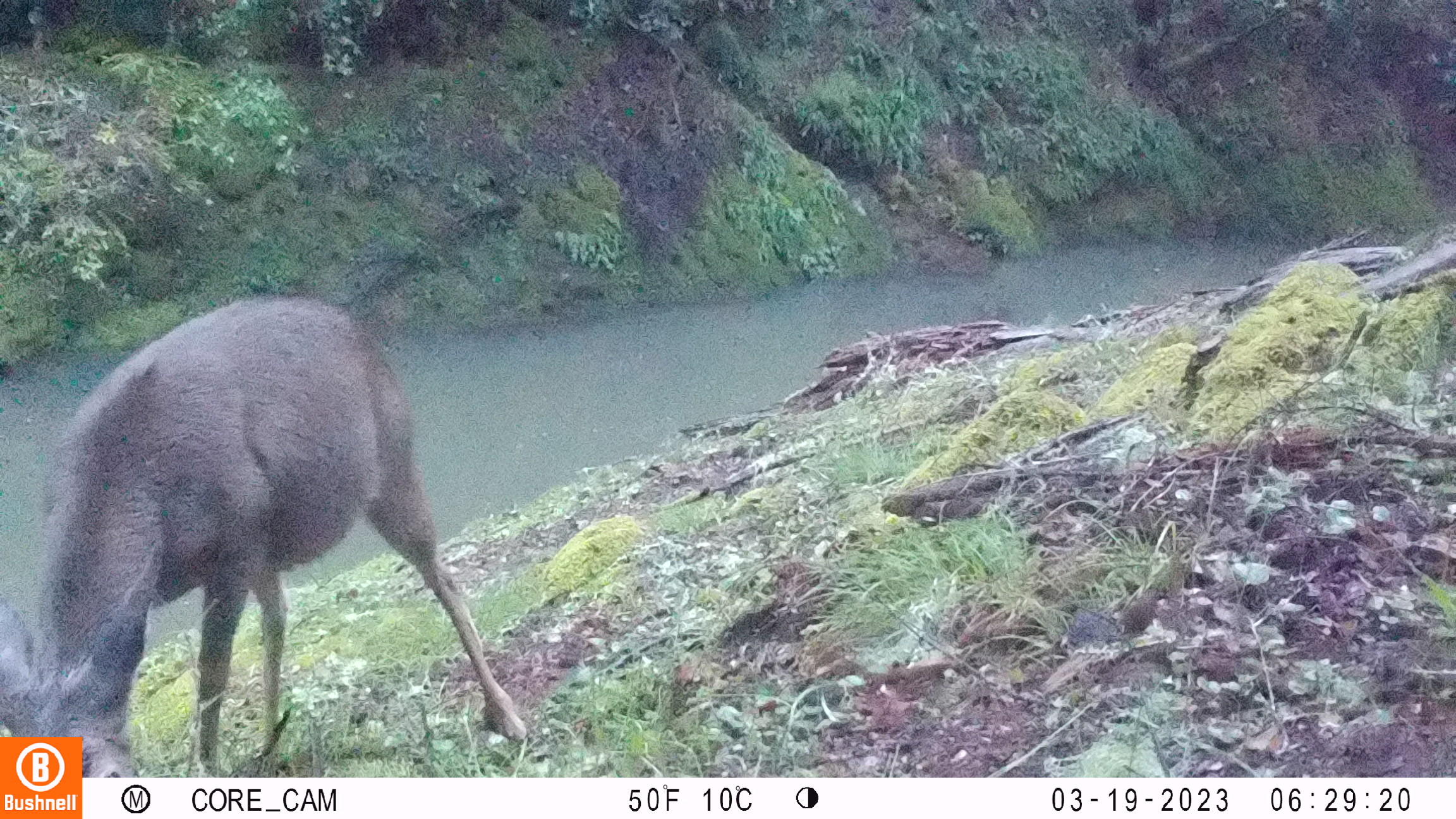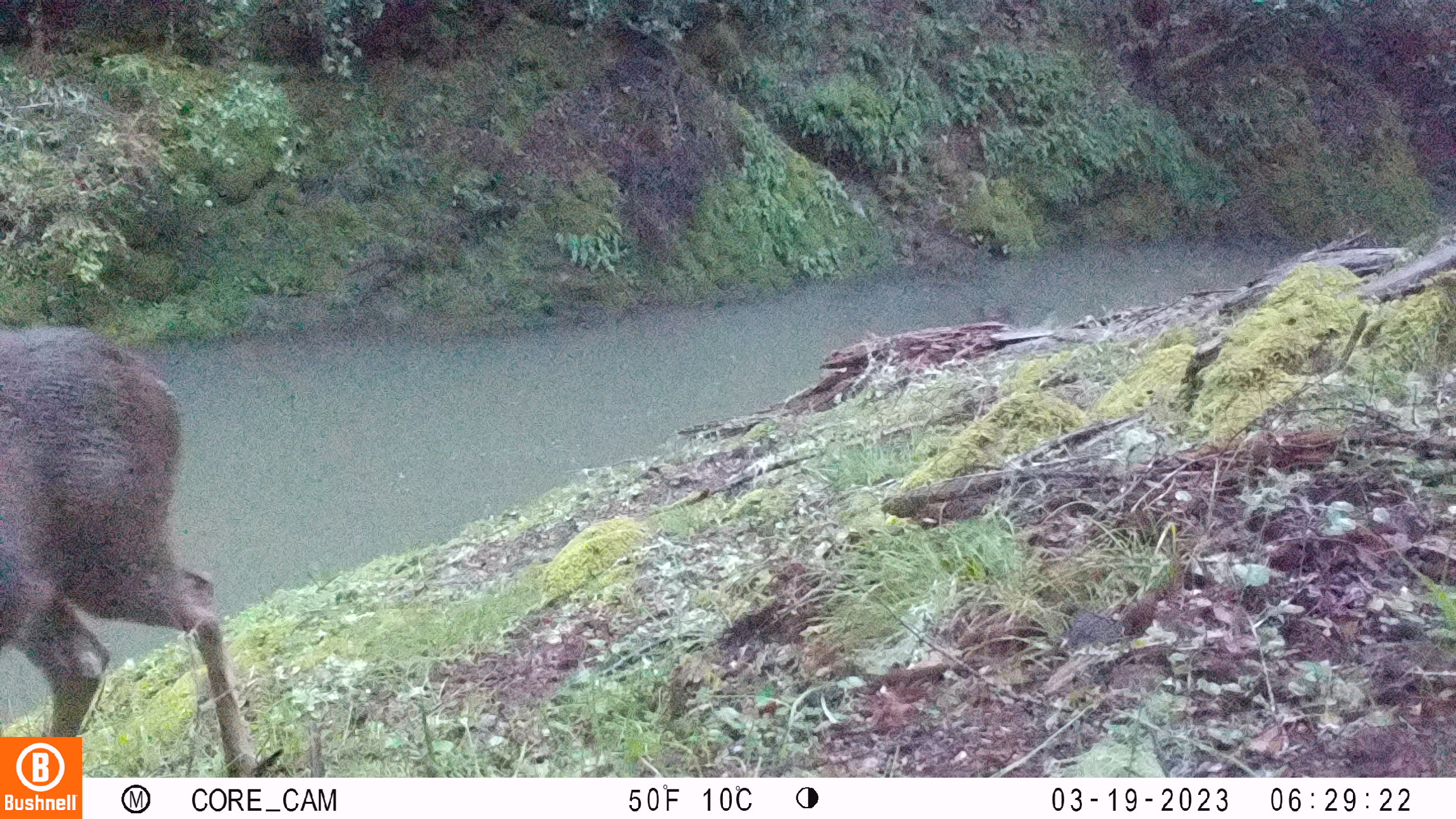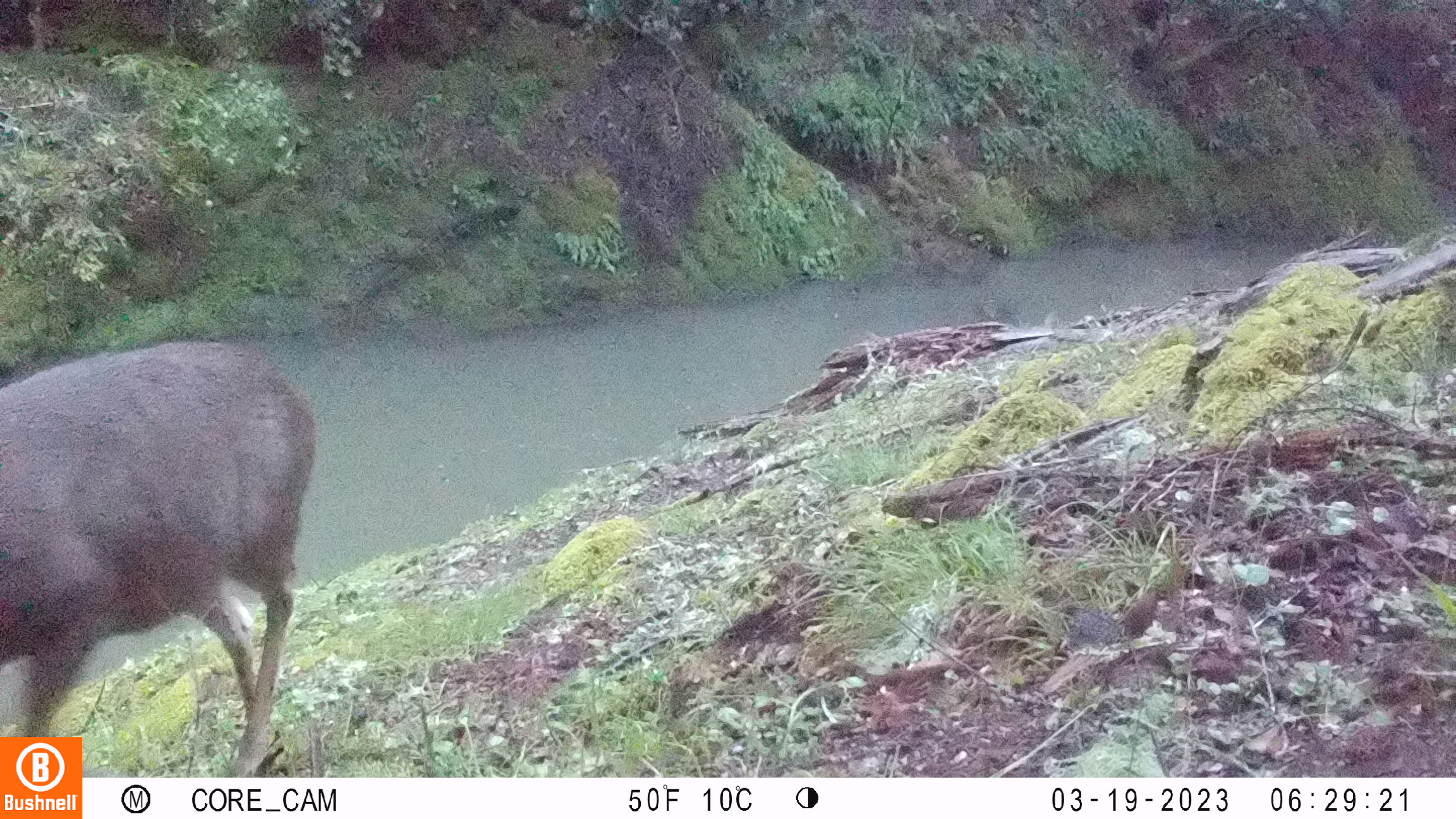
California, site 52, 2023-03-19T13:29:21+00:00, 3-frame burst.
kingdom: Animalia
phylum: Chordata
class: Mammalia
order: Artiodactyla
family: Cervidae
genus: Odocoileus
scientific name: Odocoileus hemionus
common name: mule deer